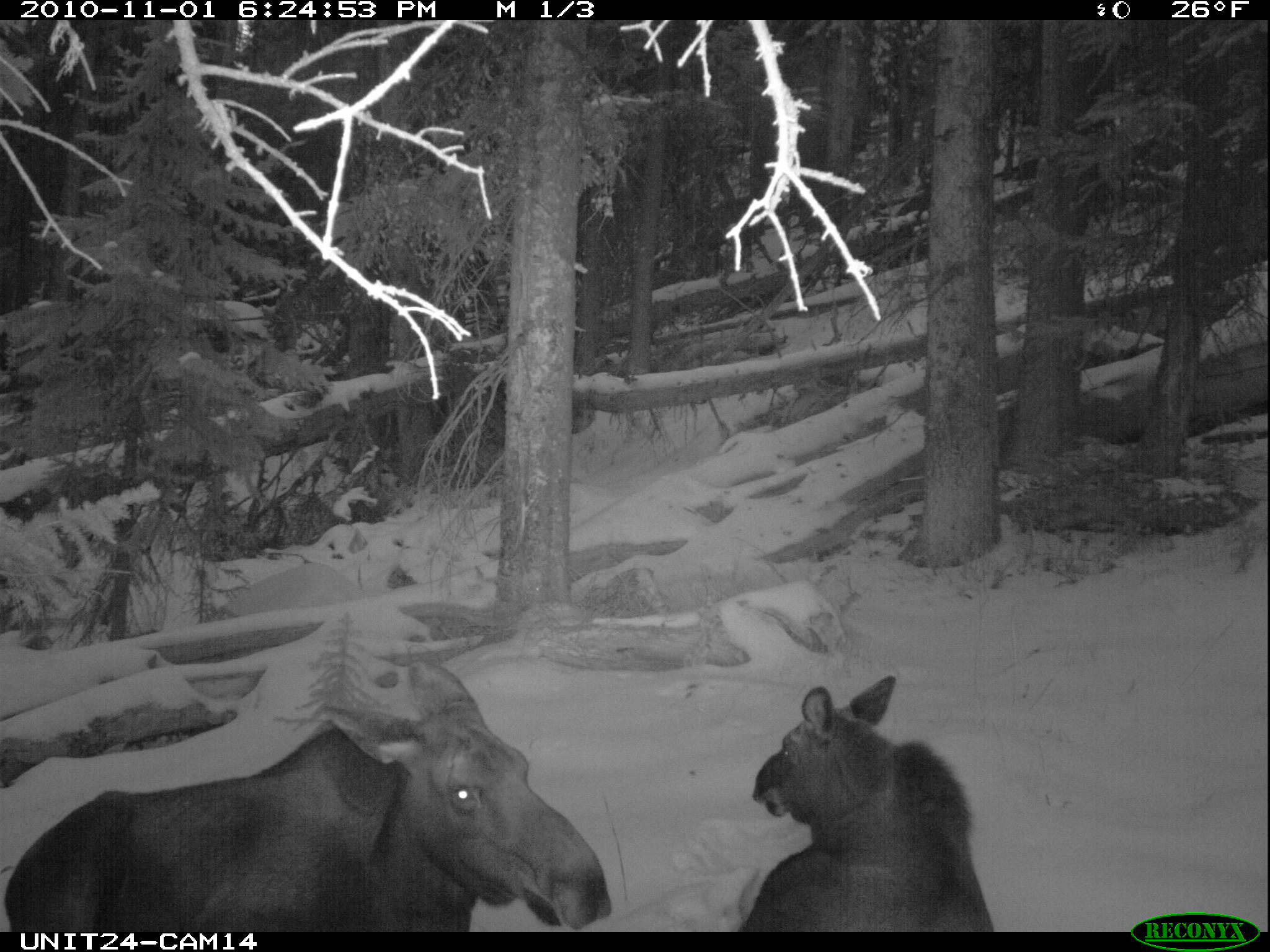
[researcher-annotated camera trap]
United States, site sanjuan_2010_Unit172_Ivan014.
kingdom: Animalia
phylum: Chordata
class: Mammalia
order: Artiodactyla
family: Cervidae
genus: Alces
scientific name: Alces alces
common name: moose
Alces alces (moose).